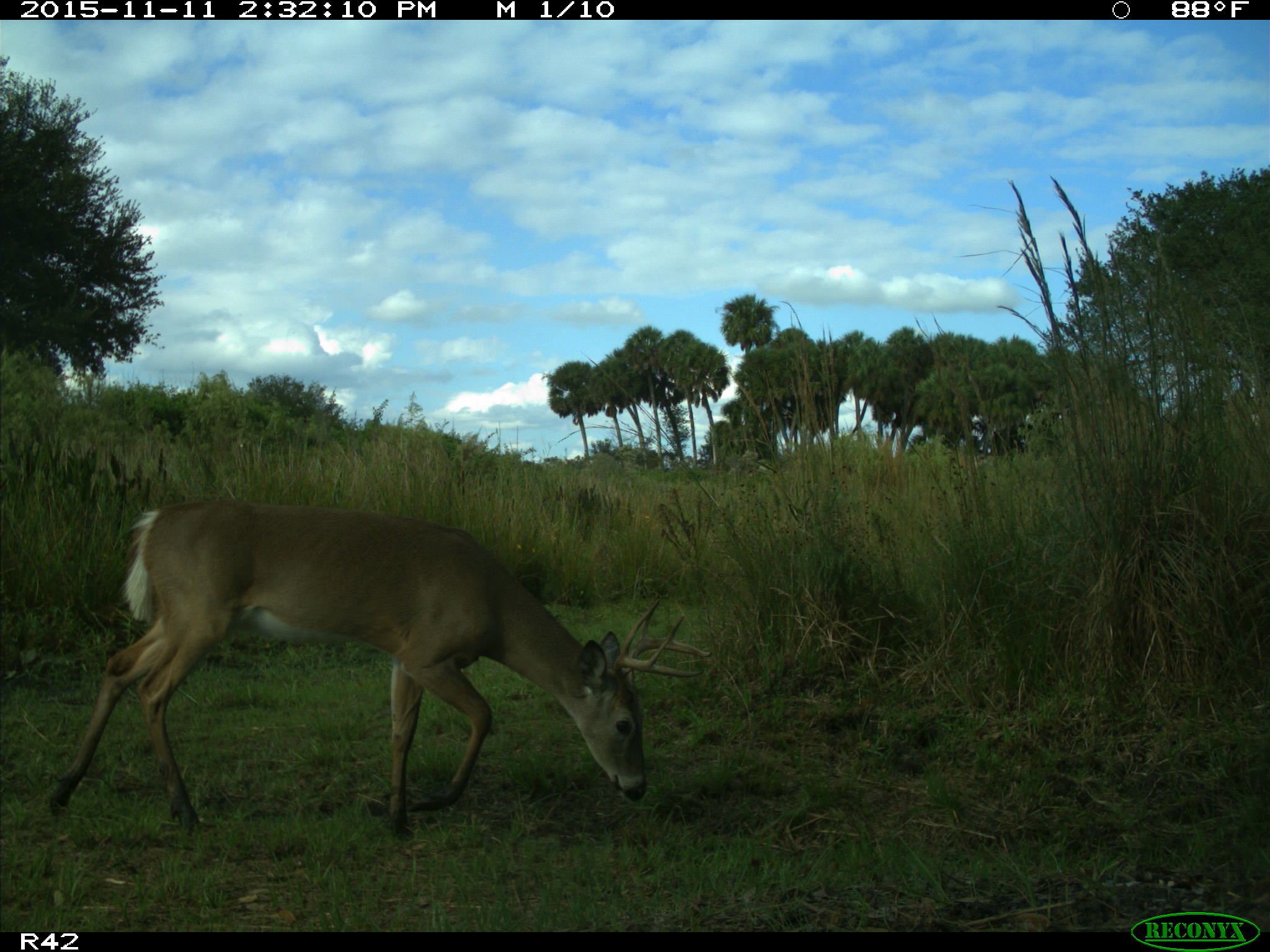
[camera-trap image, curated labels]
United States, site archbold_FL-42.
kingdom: Animalia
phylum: Chordata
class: Mammalia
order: Artiodactyla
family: Cervidae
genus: Odocoileus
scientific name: Odocoileus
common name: deer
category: unidentified deer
Unidentified deer (deer) (Odocoileus).